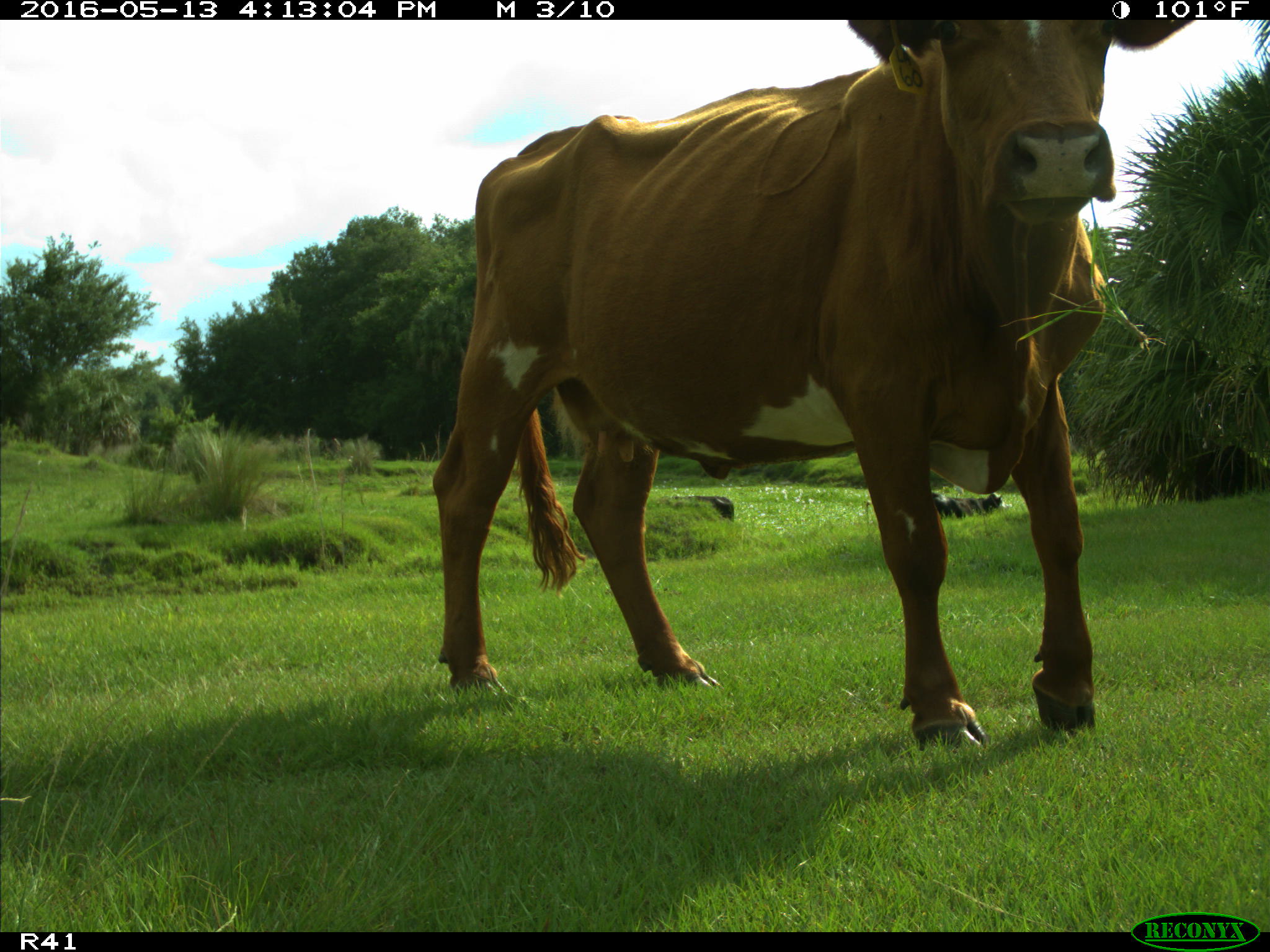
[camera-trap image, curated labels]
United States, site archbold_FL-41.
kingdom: Animalia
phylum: Chordata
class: Mammalia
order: Artiodactyla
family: Bovidae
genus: Bos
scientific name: Bos taurus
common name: domestic cow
Bos taurus (domestic cow).